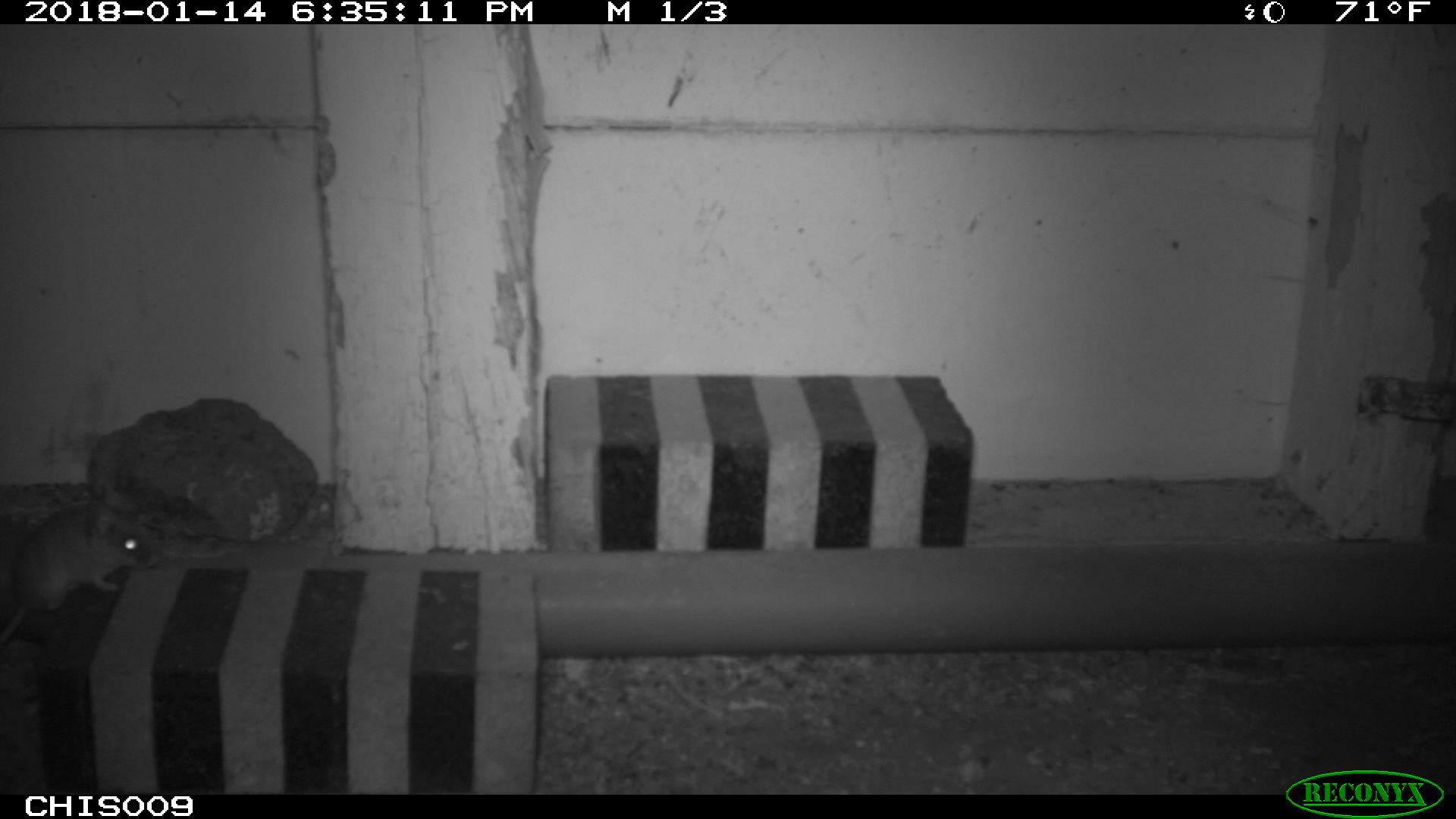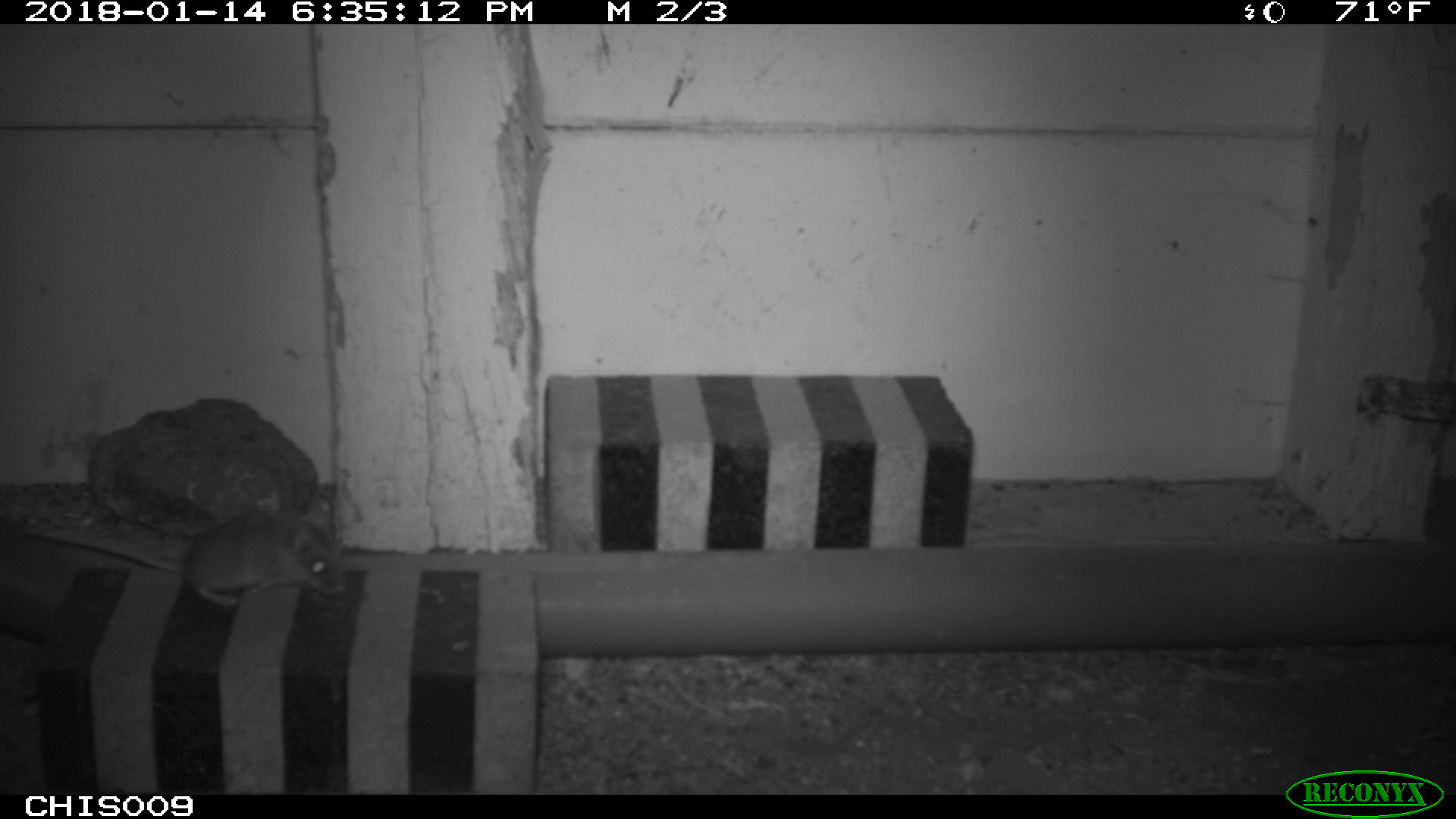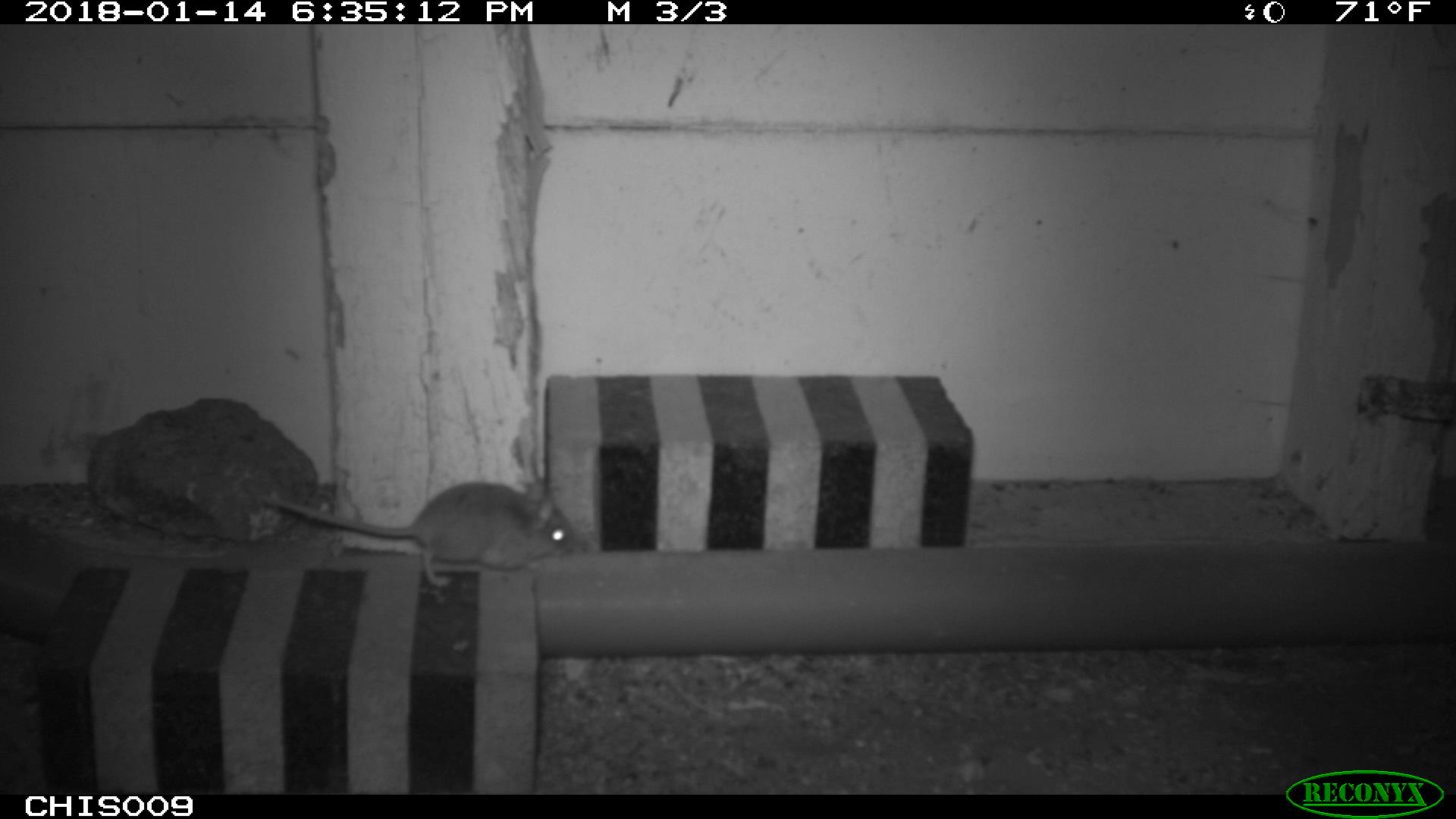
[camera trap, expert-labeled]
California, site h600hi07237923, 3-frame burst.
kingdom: Animalia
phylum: Chordata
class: Mammalia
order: Rodentia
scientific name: Rodentia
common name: rodent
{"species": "rodent (Rodentia)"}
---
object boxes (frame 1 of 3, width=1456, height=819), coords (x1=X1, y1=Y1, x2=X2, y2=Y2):
rodent: (x1=0, y1=504, x2=160, y2=648)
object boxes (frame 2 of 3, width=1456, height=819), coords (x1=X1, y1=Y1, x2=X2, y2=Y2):
rodent: (x1=27, y1=510, x2=345, y2=605)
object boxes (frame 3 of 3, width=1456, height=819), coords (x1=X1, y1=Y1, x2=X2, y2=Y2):
rodent: (x1=262, y1=480, x2=575, y2=585)